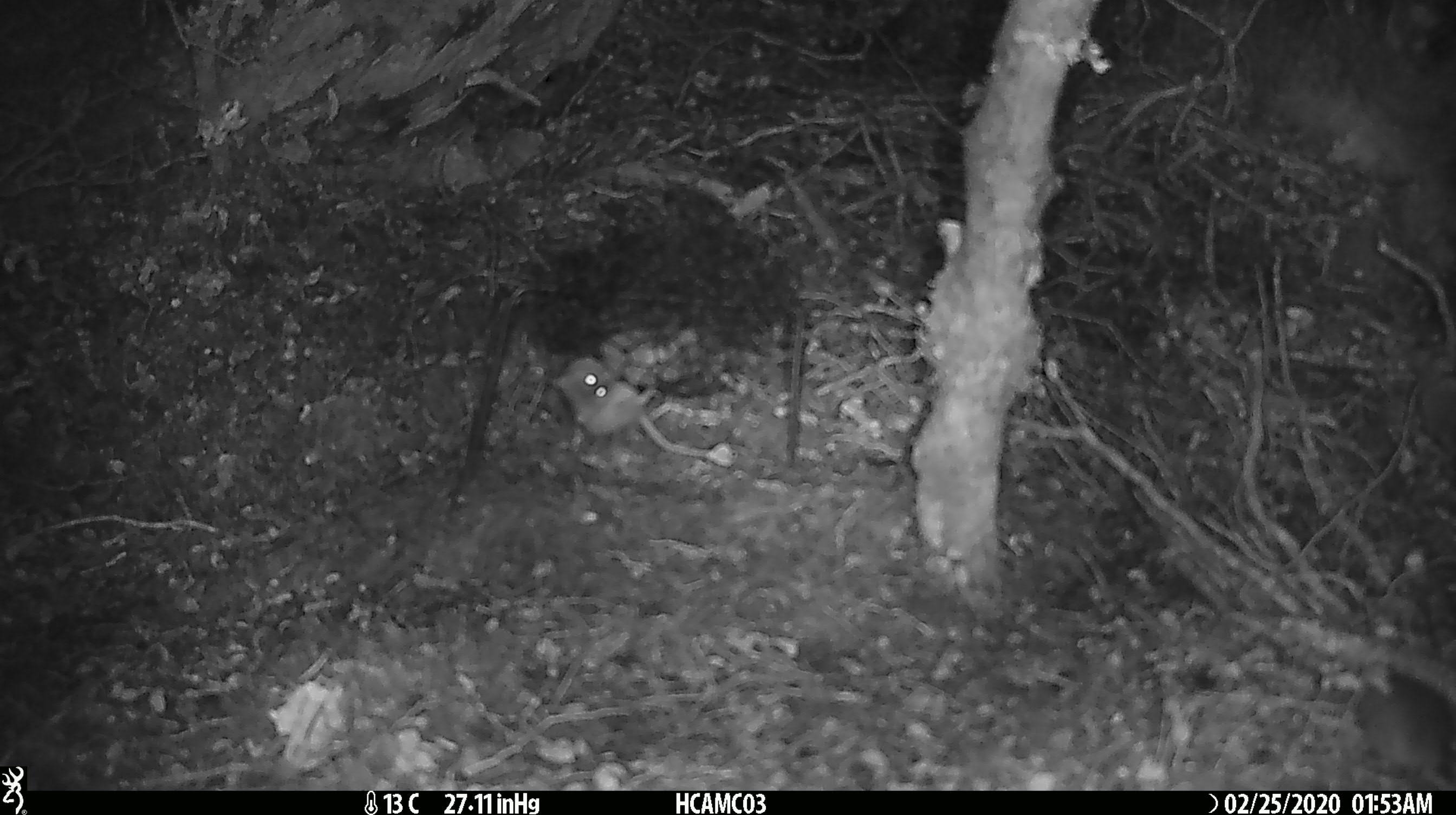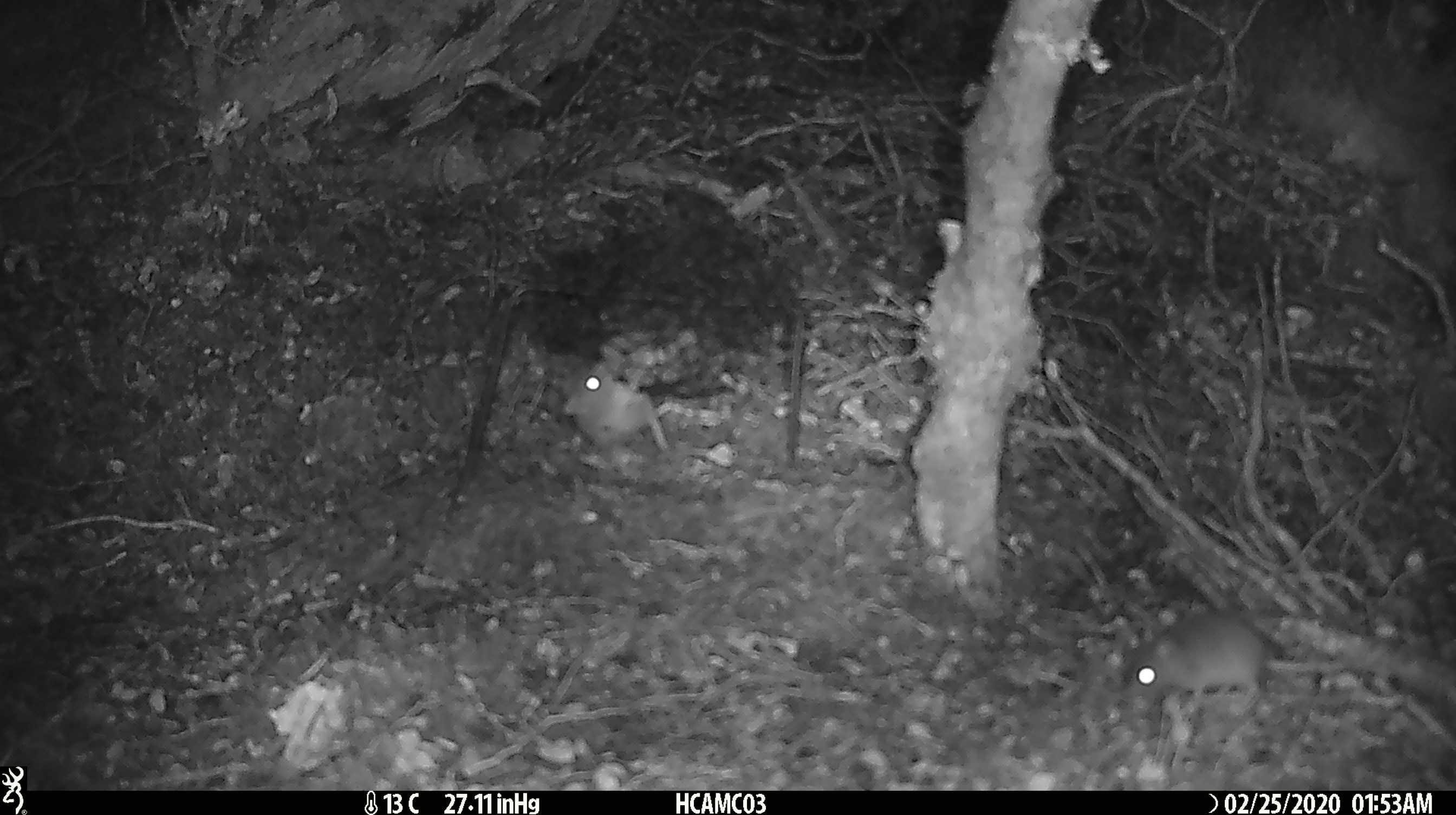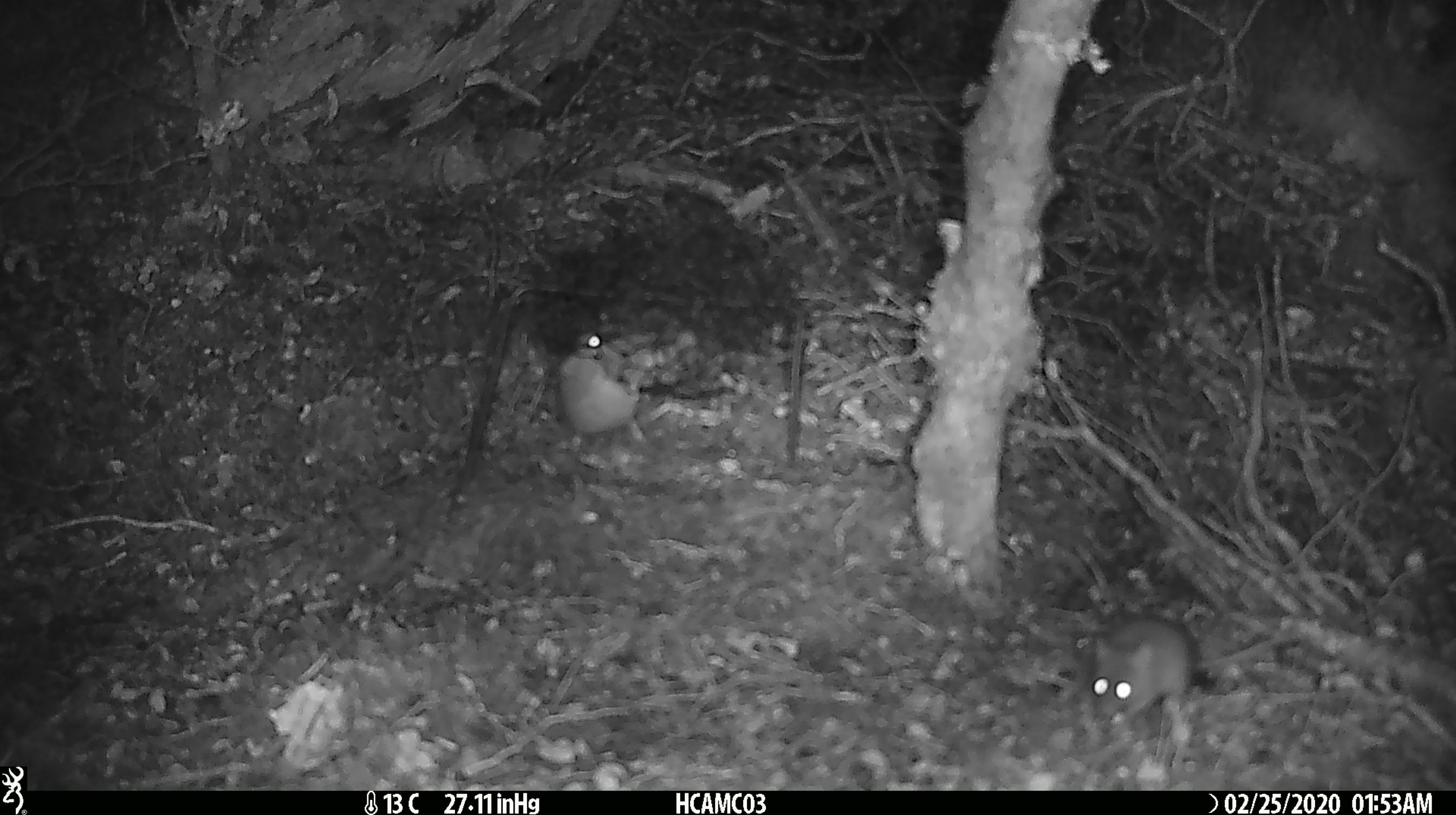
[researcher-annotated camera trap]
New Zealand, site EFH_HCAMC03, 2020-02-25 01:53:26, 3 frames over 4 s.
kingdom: Animalia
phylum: Chordata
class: Mammalia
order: Rodentia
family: Muridae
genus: Mus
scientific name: Mus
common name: mouse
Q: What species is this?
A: Mouse (Mus).